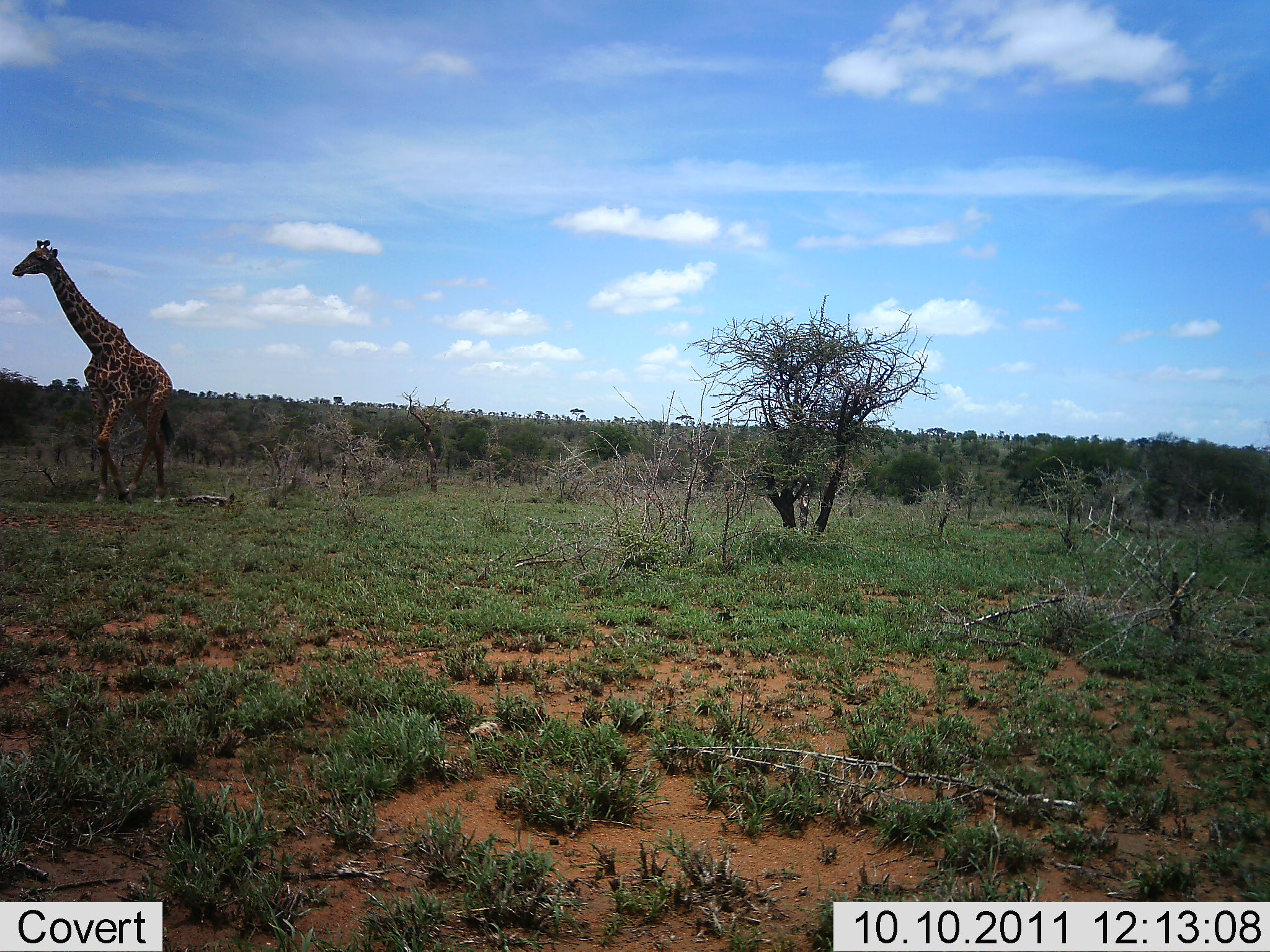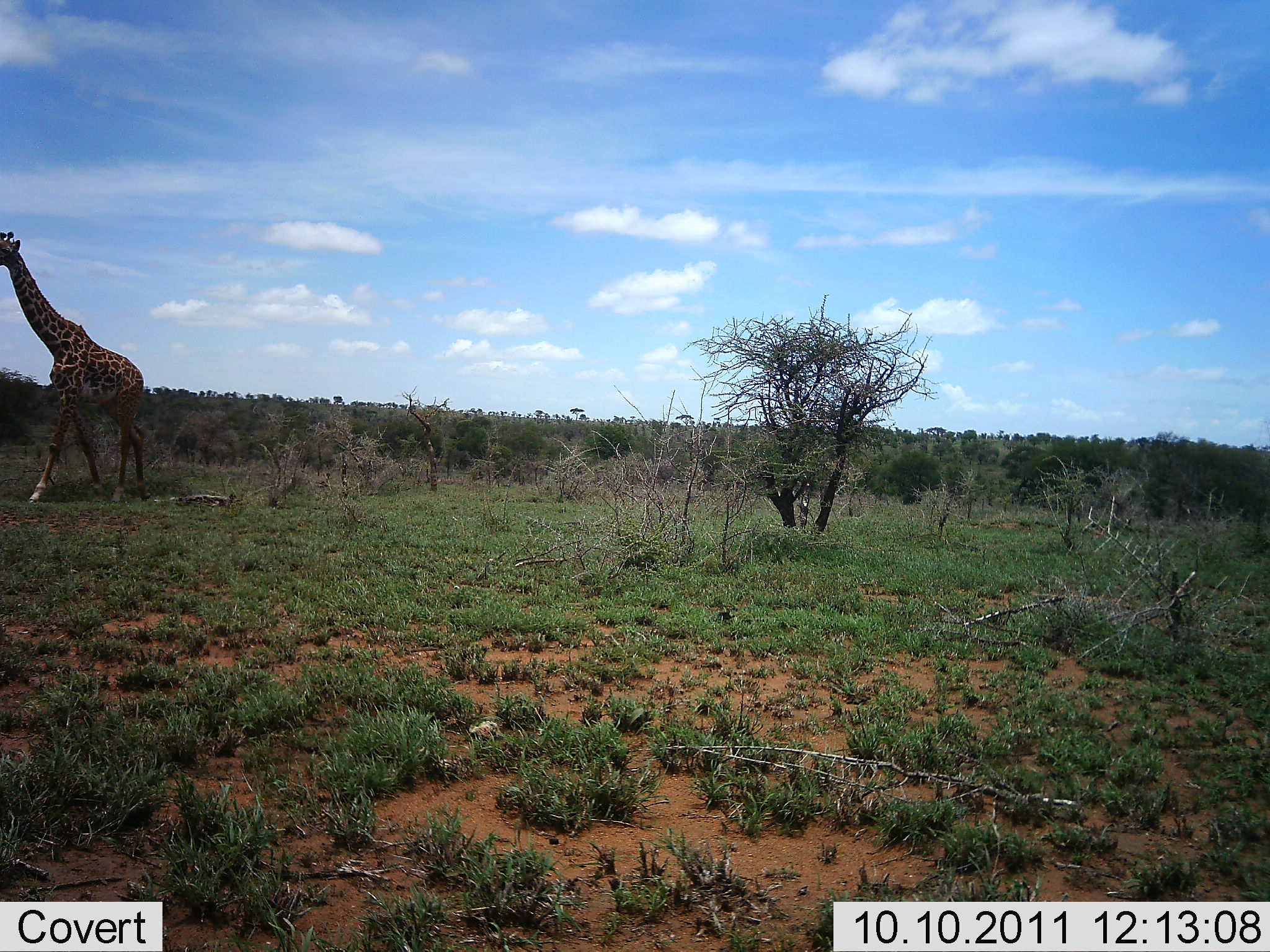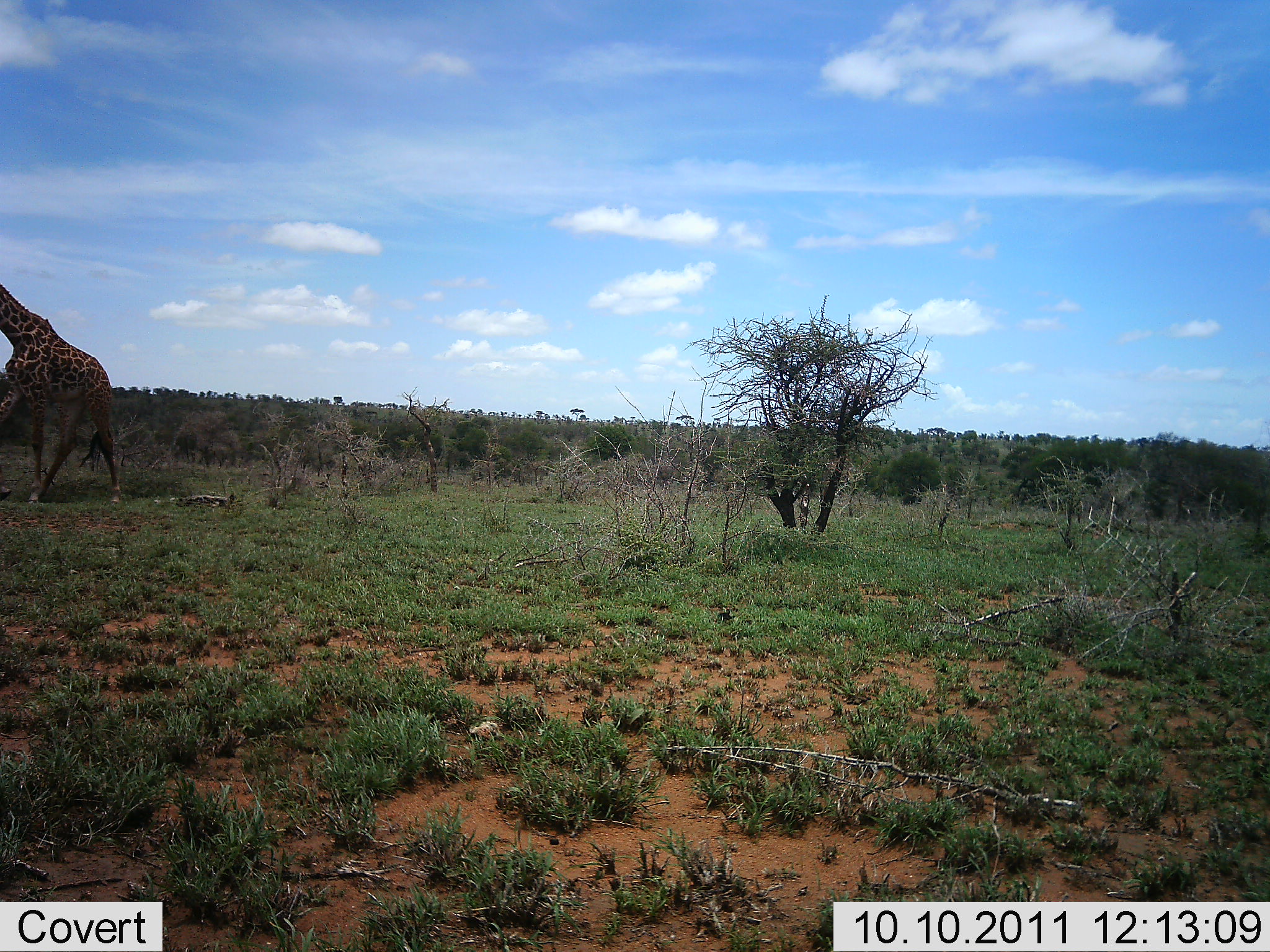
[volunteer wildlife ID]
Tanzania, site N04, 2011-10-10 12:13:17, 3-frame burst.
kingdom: Animalia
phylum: Chordata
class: Mammalia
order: Artiodactyla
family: Giraffidae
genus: Giraffa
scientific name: Giraffa camelopardalis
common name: giraffe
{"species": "giraffe (Giraffa camelopardalis)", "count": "1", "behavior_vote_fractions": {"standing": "0%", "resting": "0%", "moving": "100%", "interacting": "0%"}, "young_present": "0%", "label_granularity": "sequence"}